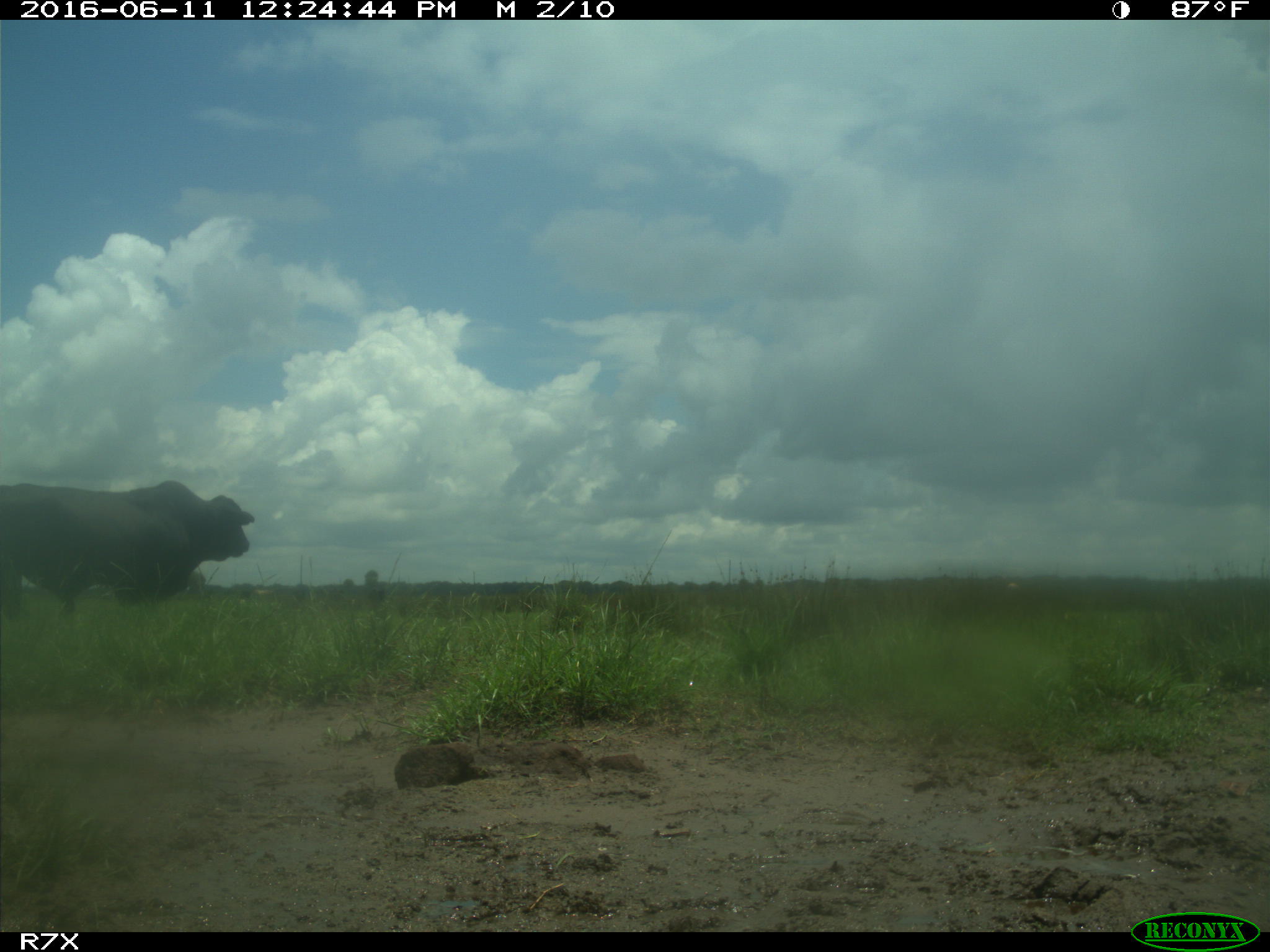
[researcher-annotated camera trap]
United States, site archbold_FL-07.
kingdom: Animalia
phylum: Chordata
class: Mammalia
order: Artiodactyla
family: Bovidae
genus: Bos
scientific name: Bos taurus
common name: domestic cow